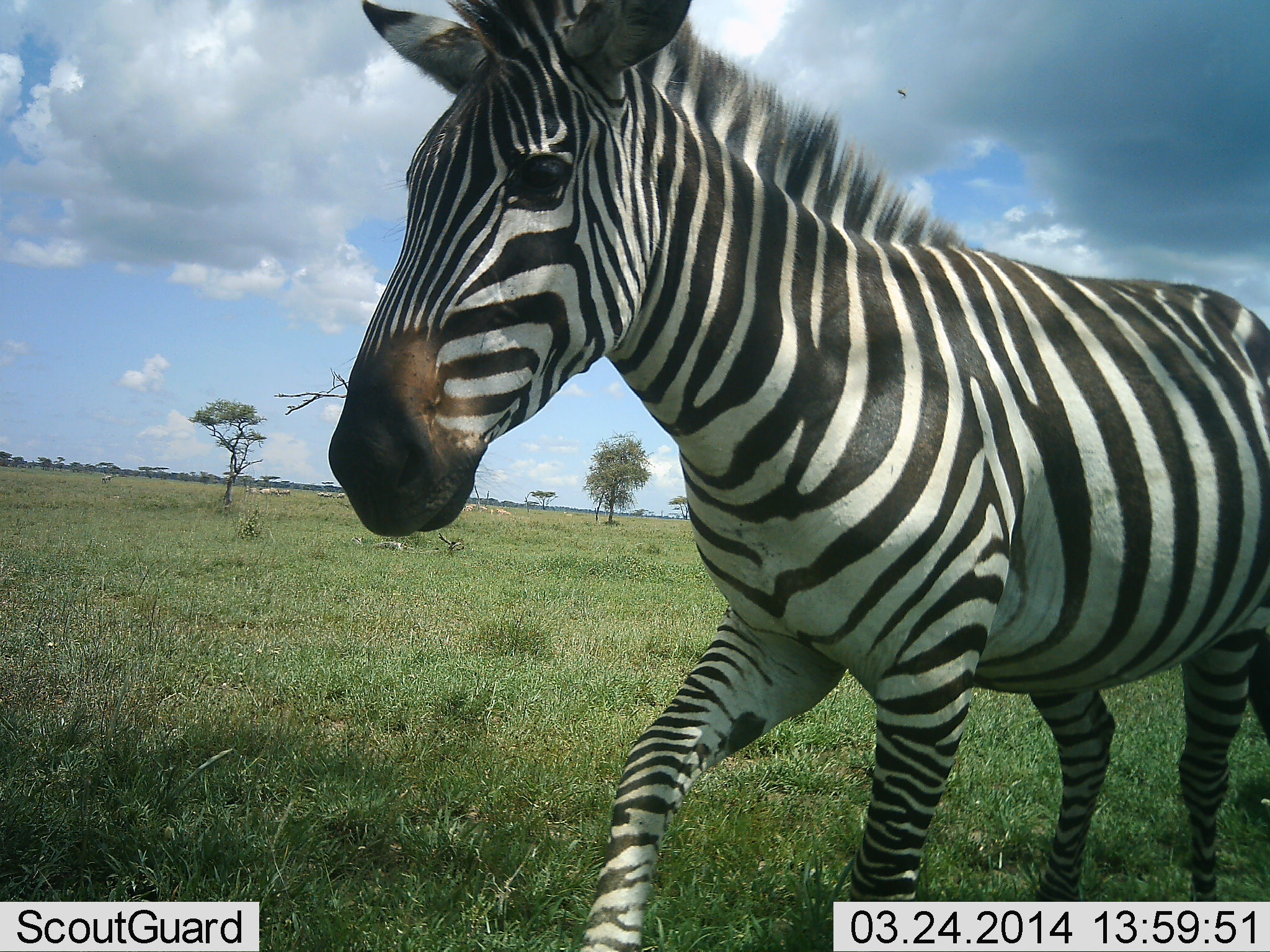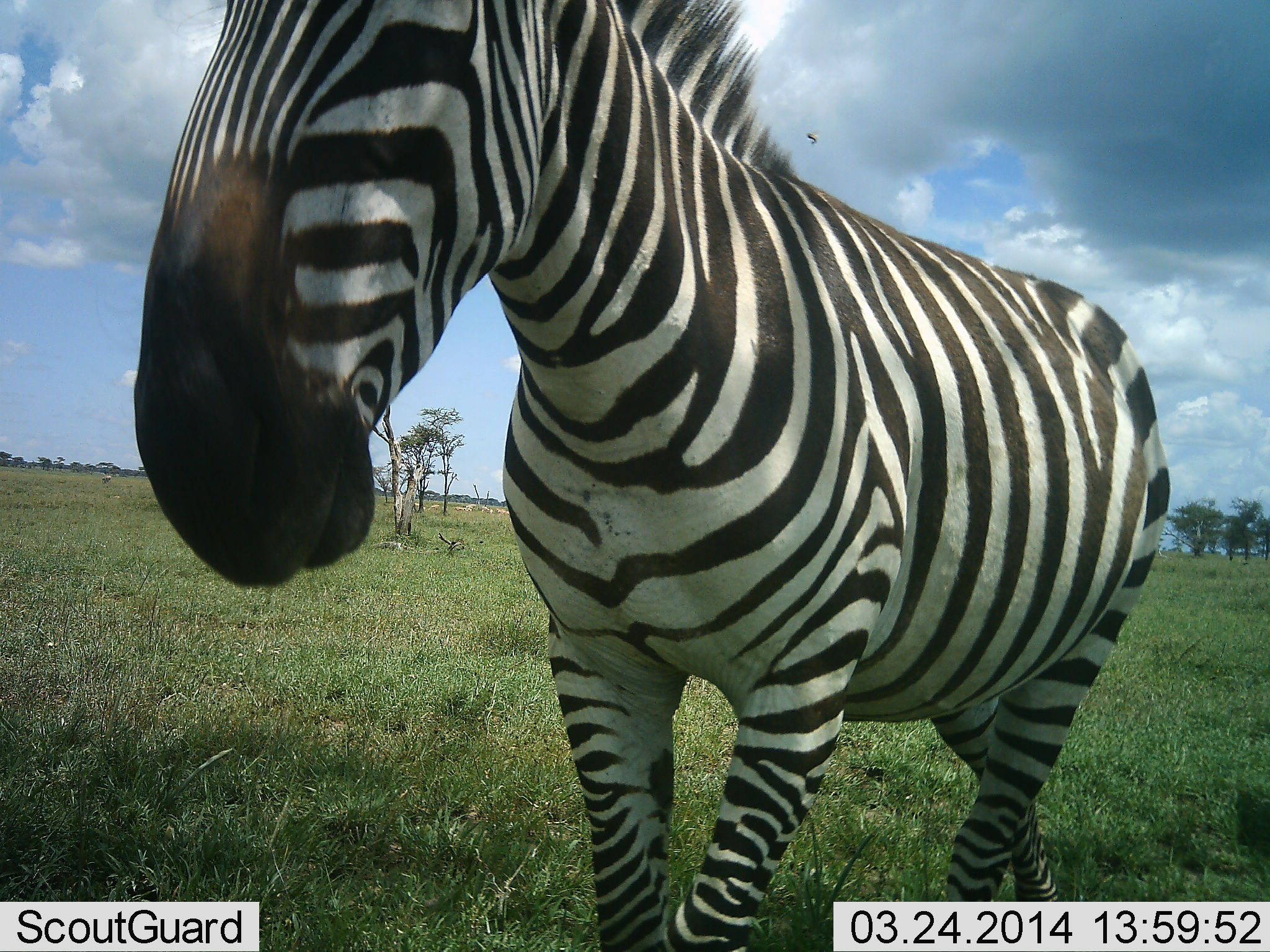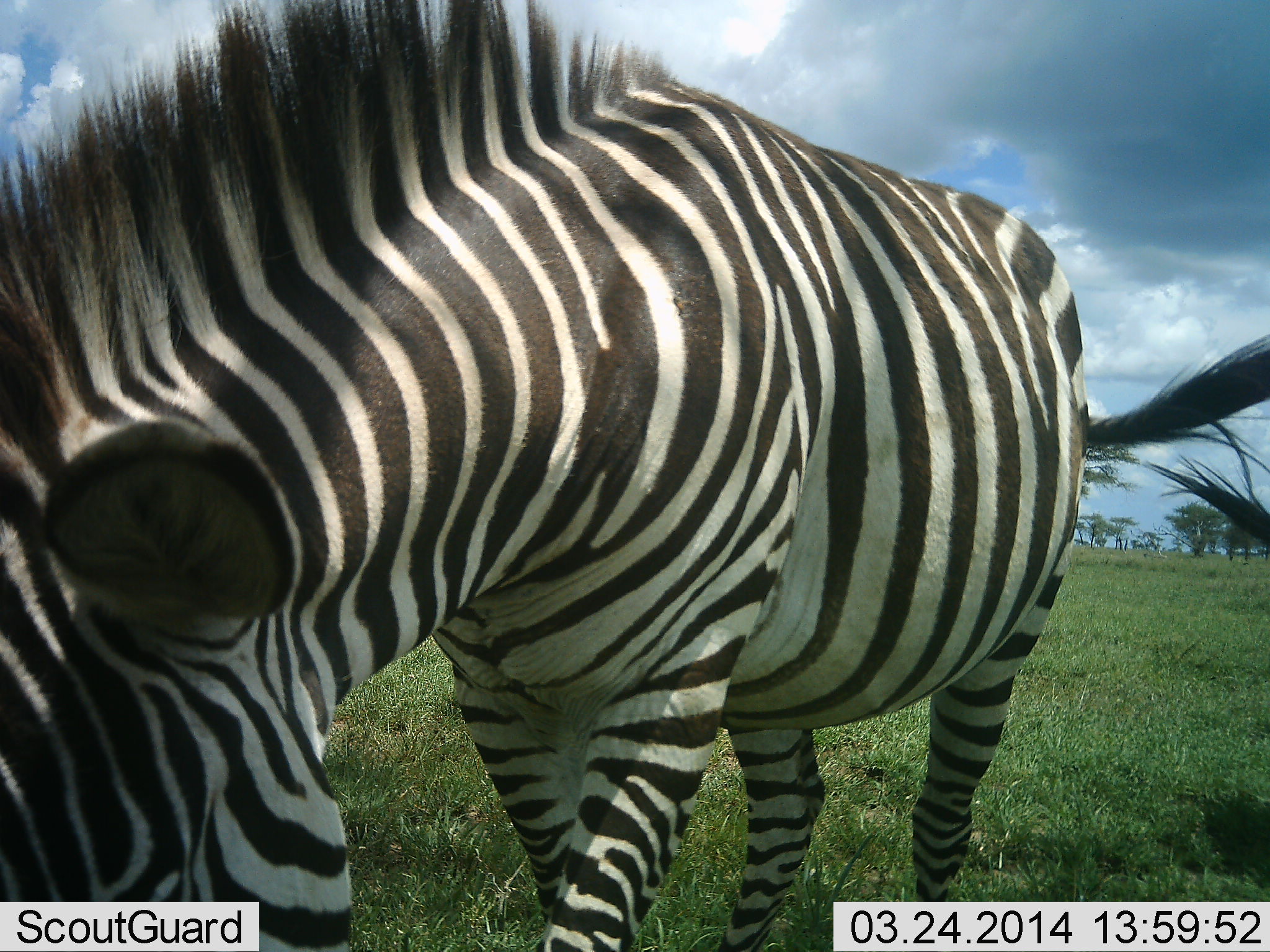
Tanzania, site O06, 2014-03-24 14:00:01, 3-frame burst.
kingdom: Animalia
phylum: Chordata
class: Mammalia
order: Perissodactyla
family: Equidae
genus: Equus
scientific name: Equus quagga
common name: plains zebra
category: zebra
Zebra (plains zebra) (Equus quagga), count 1. Behavior (volunteer vote fractions): standing 20%, resting 0%, moving 60%, interacting 0%. Young present (vote fraction): 0%. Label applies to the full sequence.